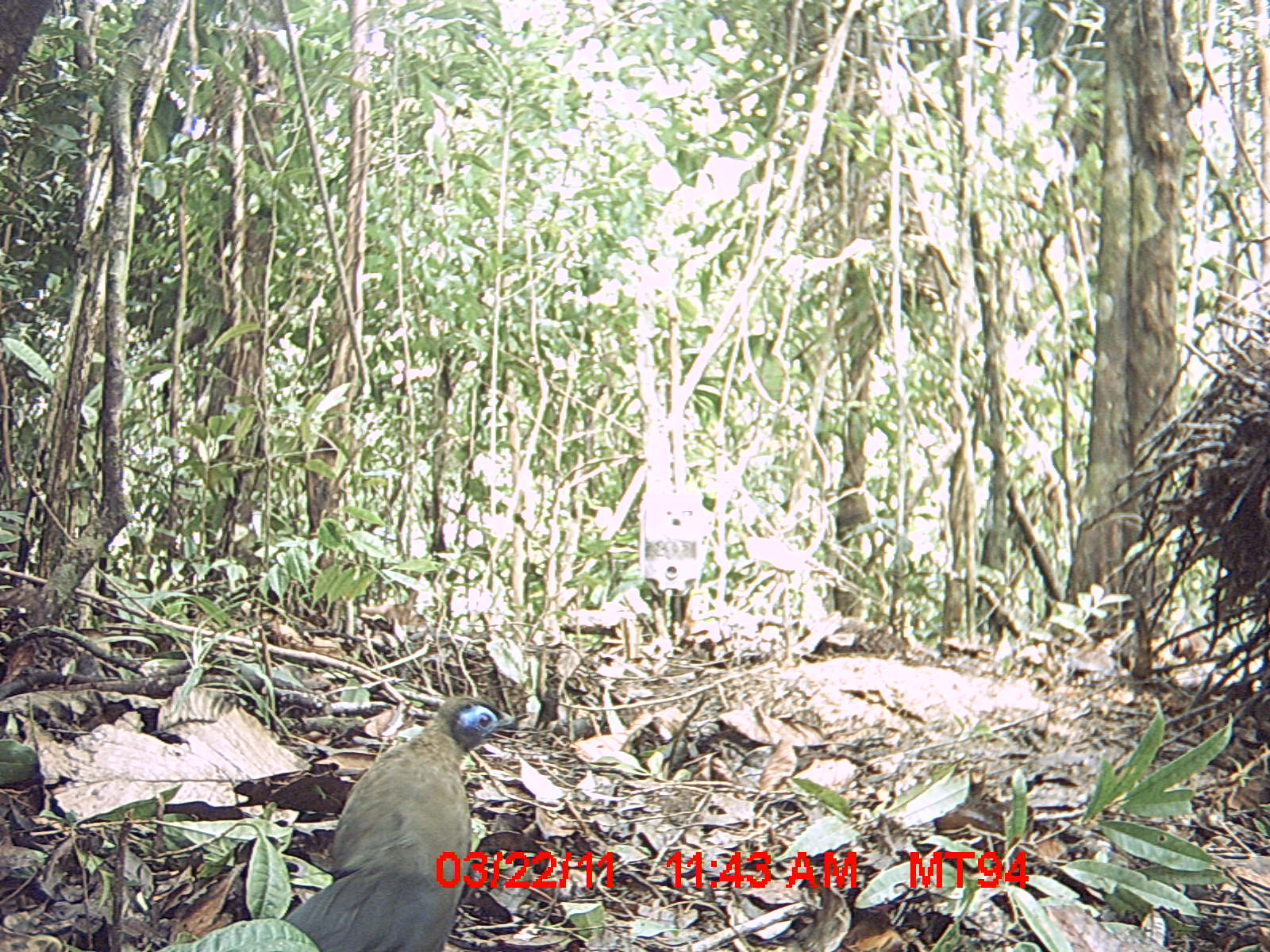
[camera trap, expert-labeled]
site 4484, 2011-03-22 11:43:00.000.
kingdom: Animalia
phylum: Chordata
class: Aves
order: Cuculiformes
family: Cuculidae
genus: Coua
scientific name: Coua serriana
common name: red-breasted coua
Coua serriana (red-breasted coua), count 1.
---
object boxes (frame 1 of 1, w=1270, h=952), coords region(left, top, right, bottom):
coua serriana: region(278, 694, 513, 951)